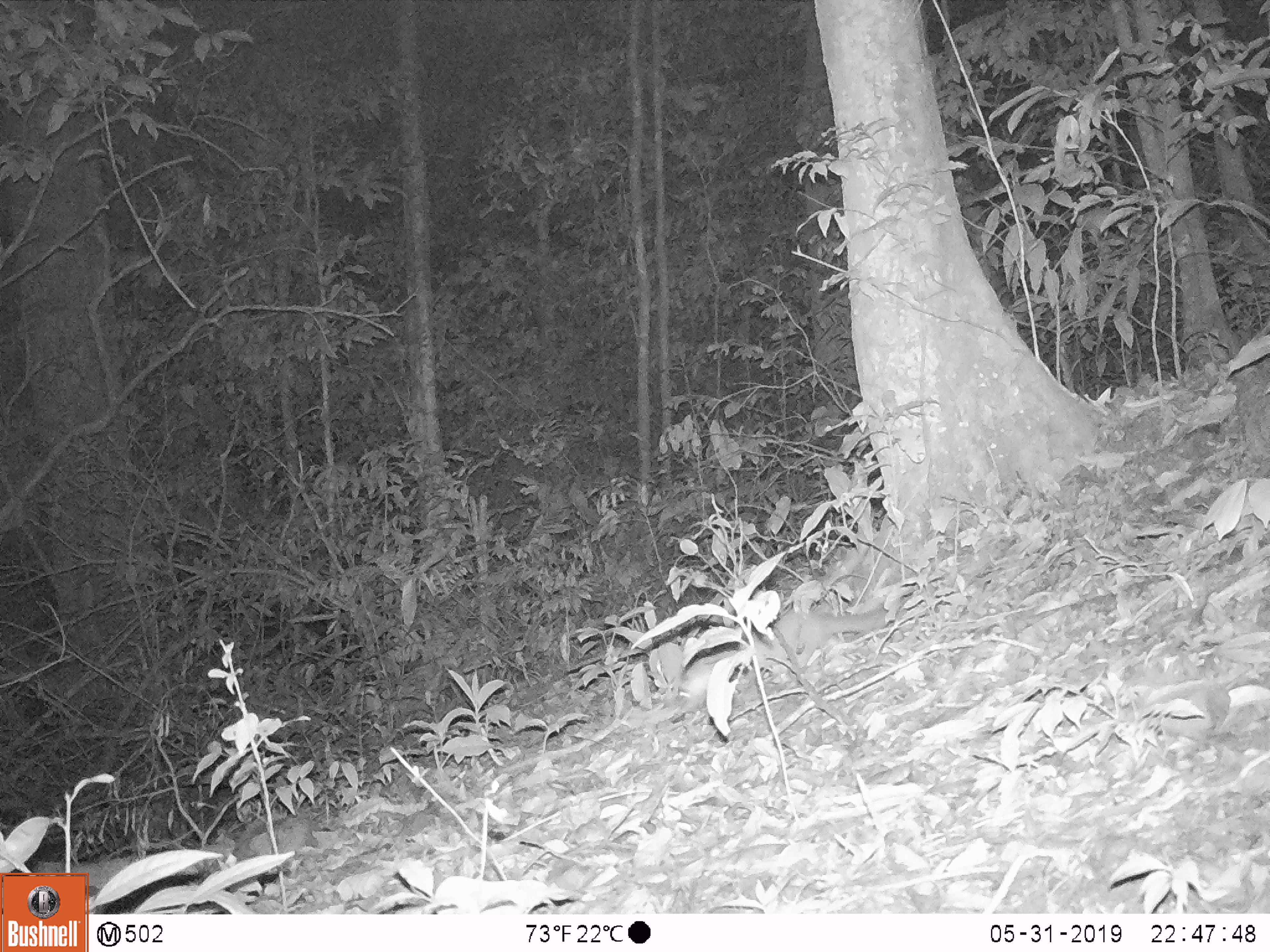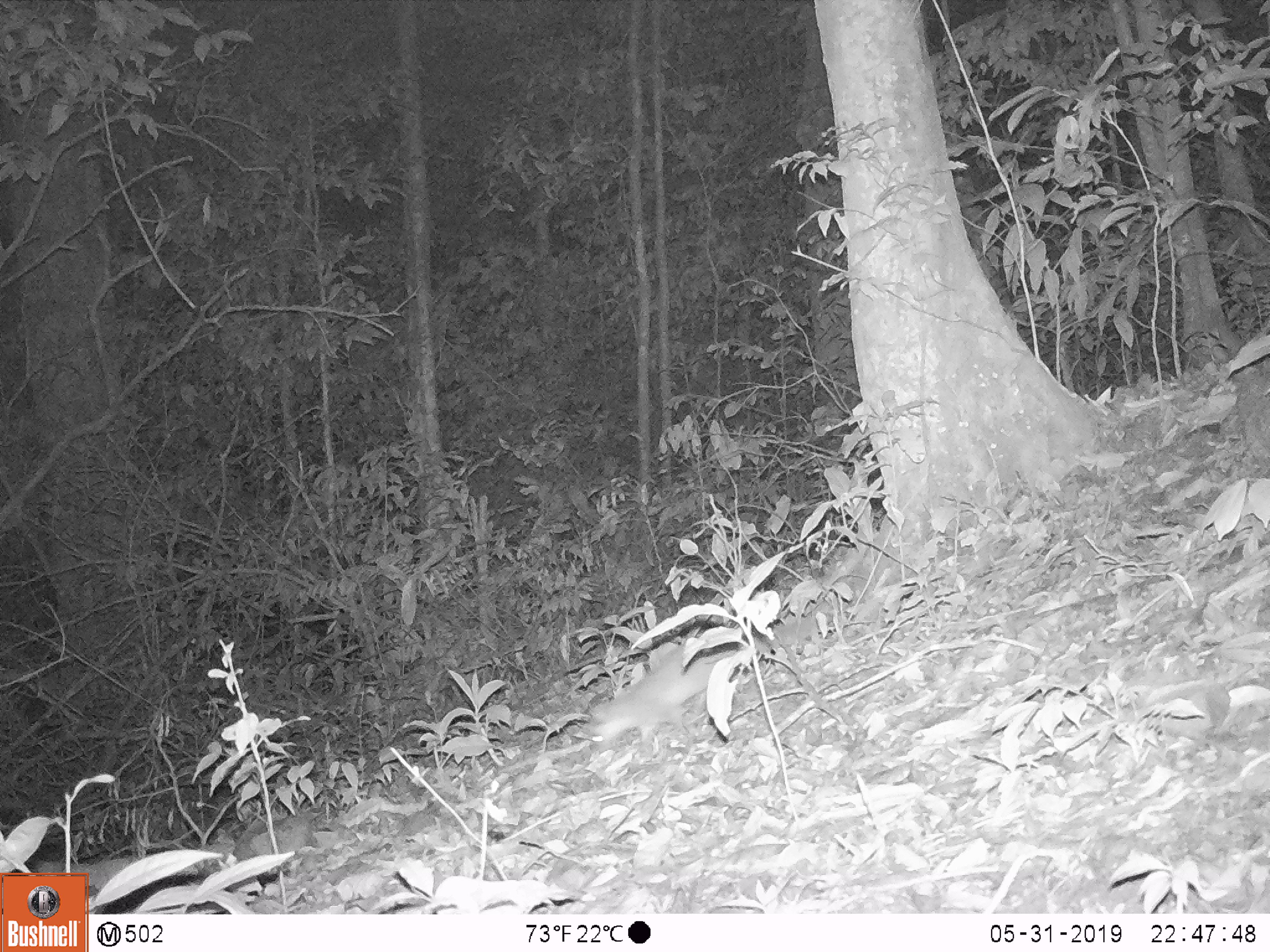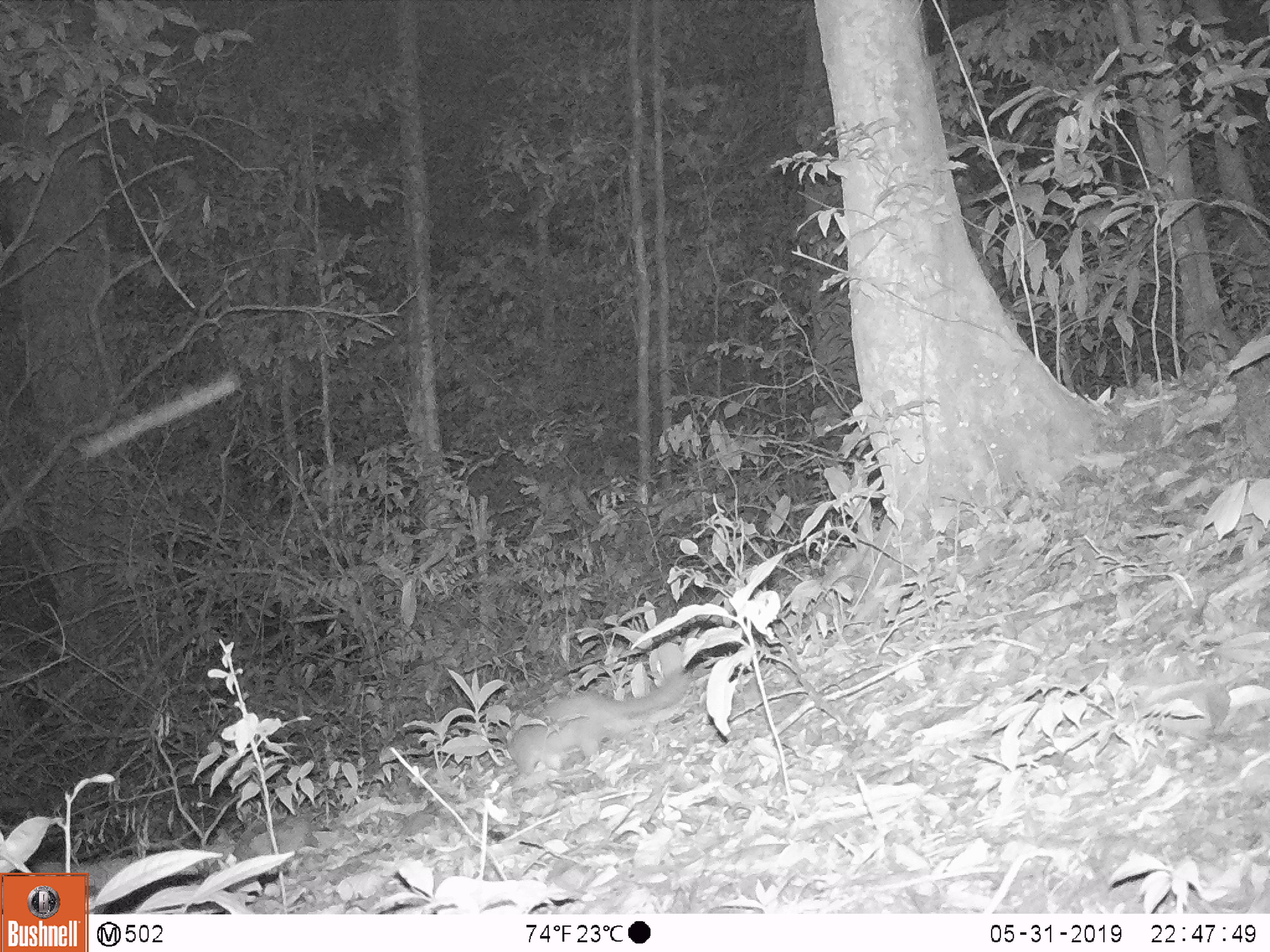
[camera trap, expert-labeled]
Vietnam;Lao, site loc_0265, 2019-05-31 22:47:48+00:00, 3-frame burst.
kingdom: Animalia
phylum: Chordata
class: Mammalia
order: Carnivora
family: Mustelidae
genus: Melogale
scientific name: Melogale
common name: ferret badger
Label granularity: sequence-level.